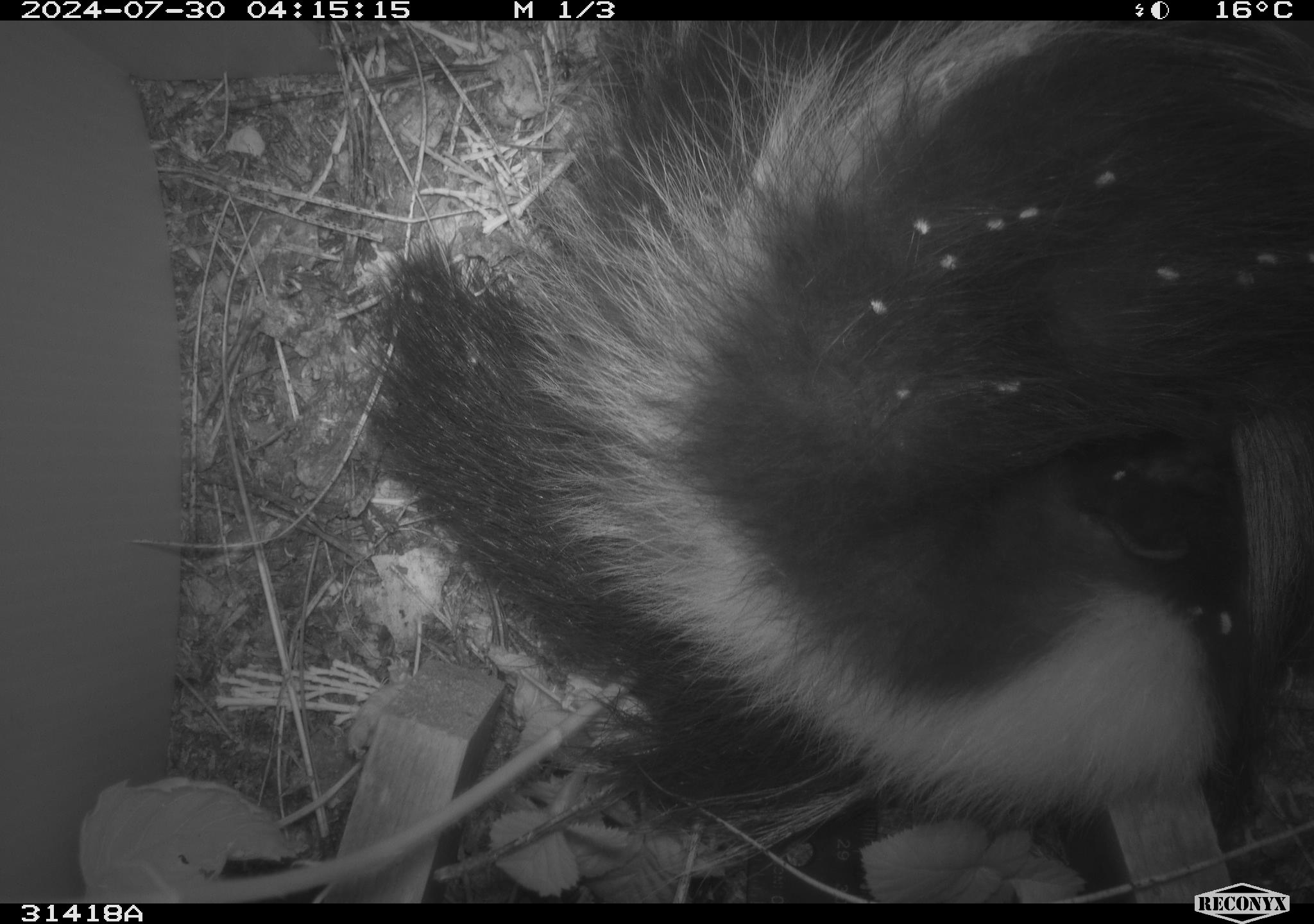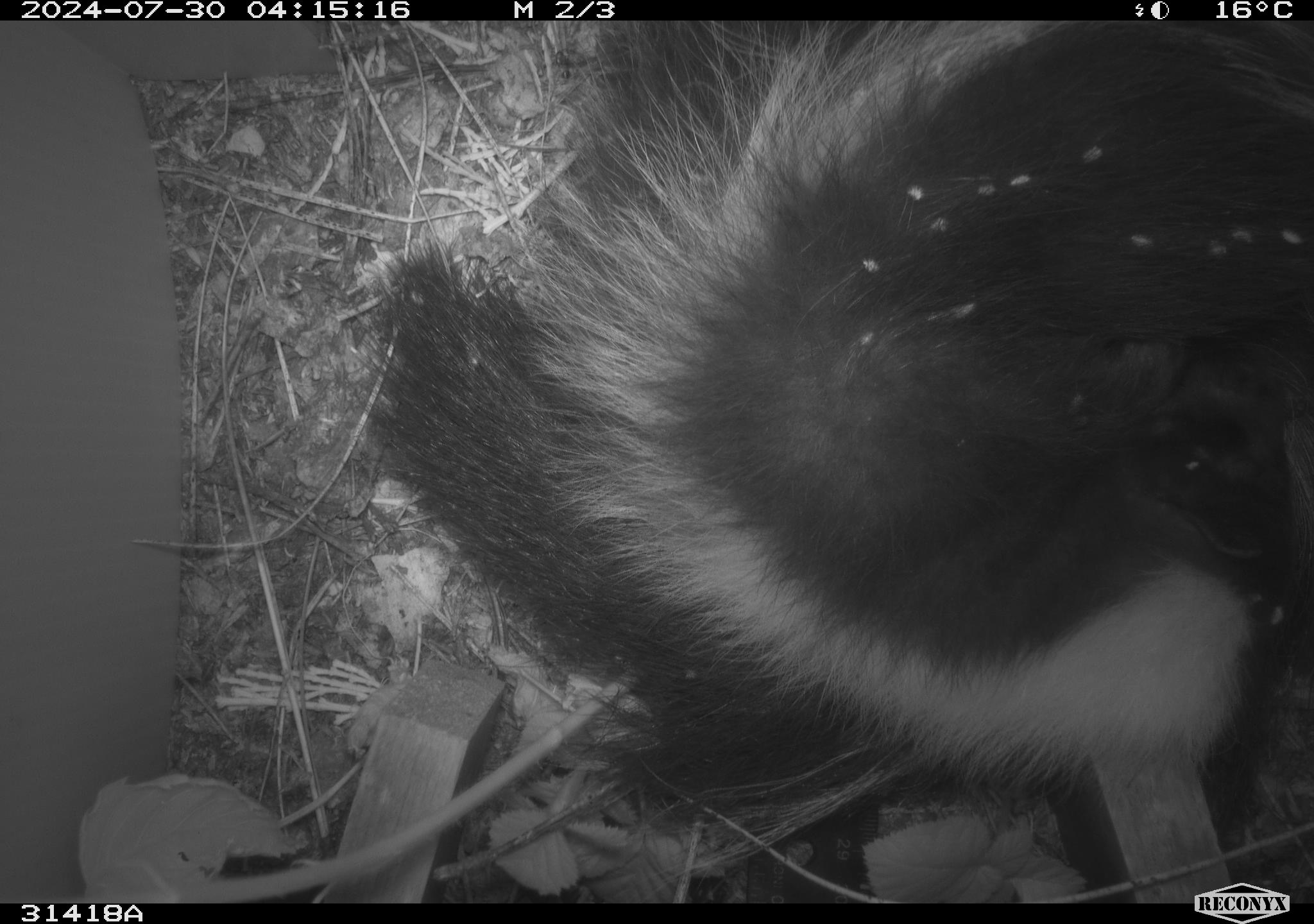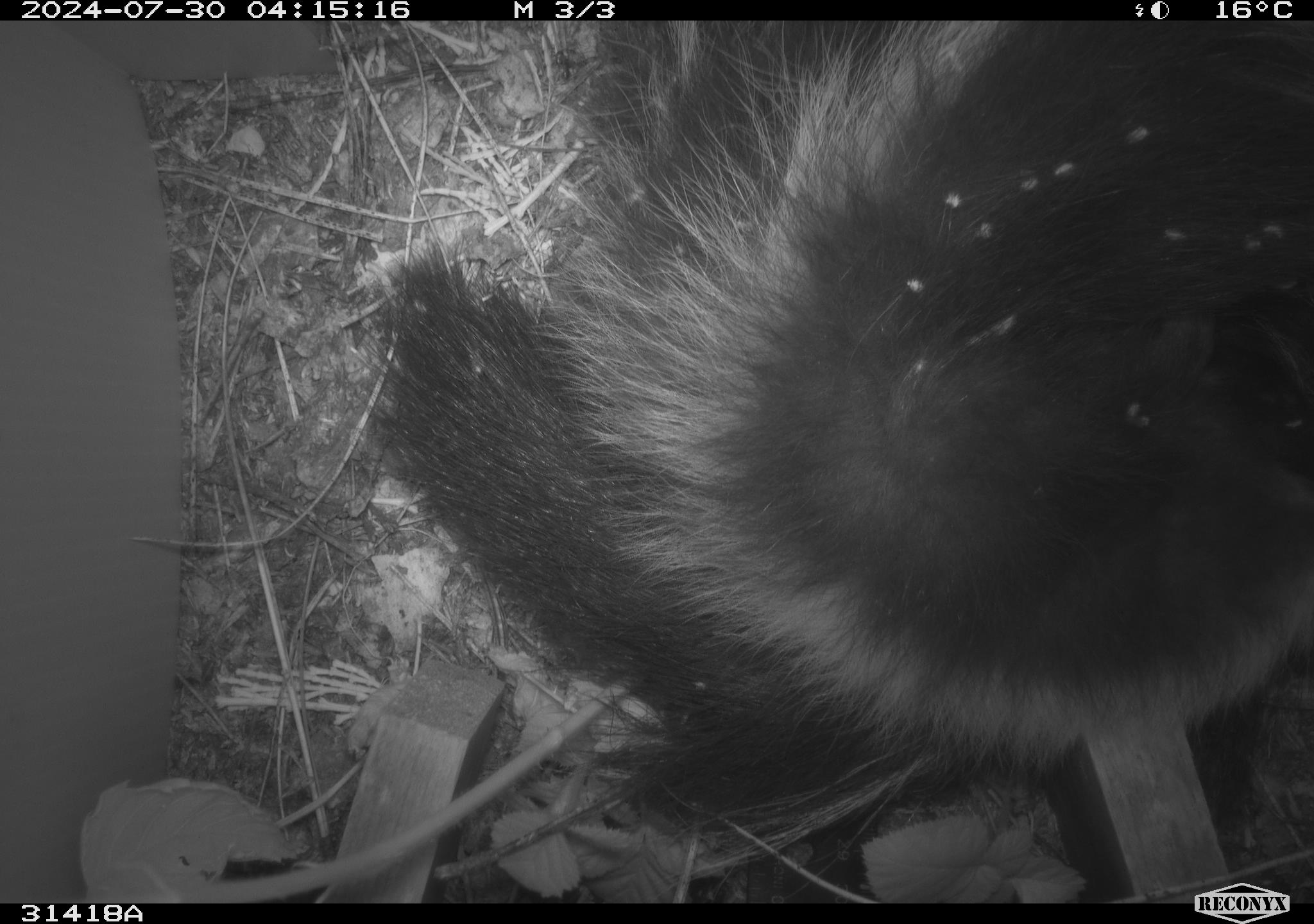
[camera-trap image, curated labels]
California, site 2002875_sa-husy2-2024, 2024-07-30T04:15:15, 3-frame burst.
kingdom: Animalia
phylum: Chordata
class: Mammalia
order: Carnivora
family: Mephitidae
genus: Mephitis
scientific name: Mephitis mephitis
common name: striped skunk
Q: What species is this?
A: Striped skunk (Mephitis mephitis).